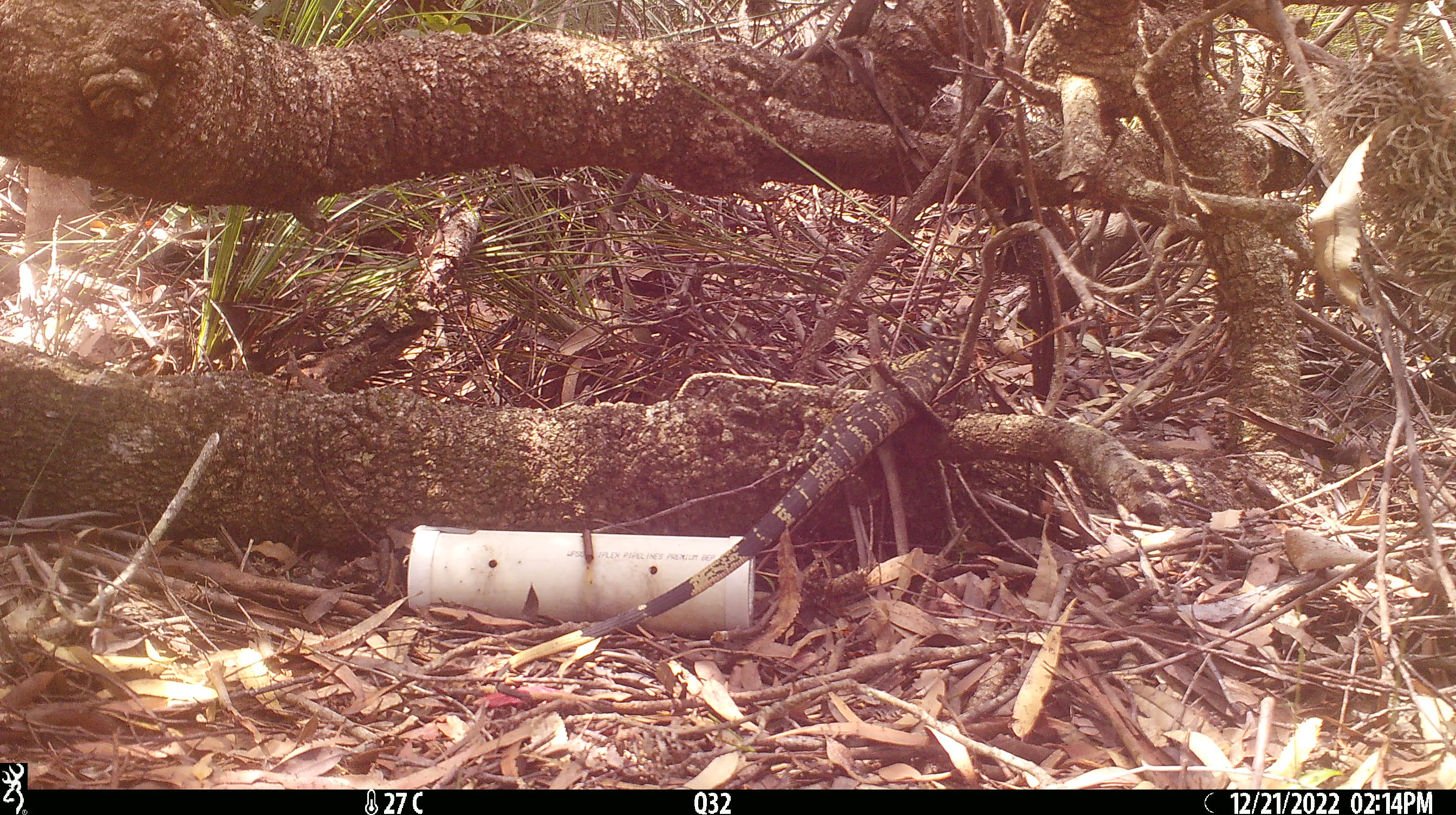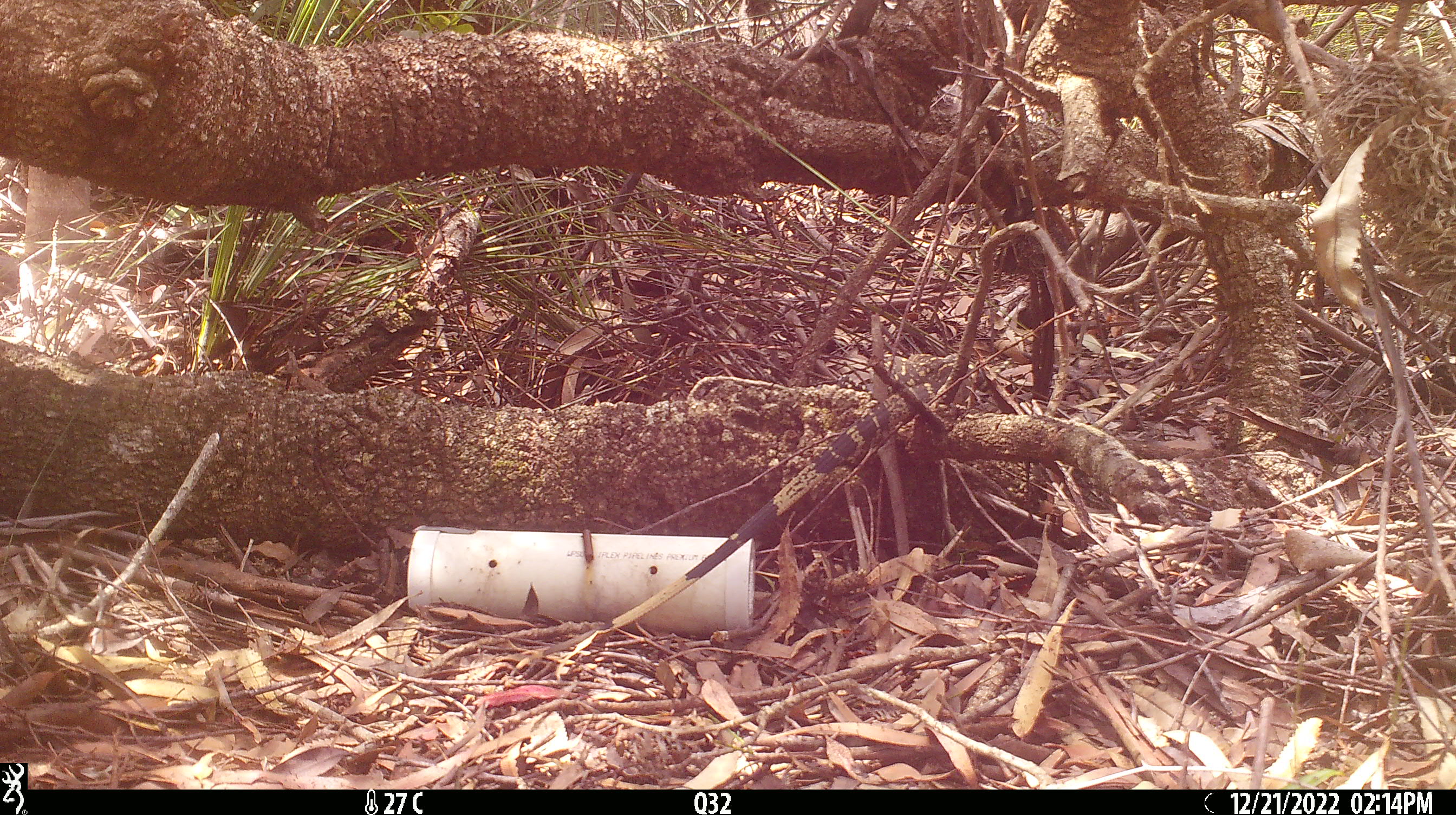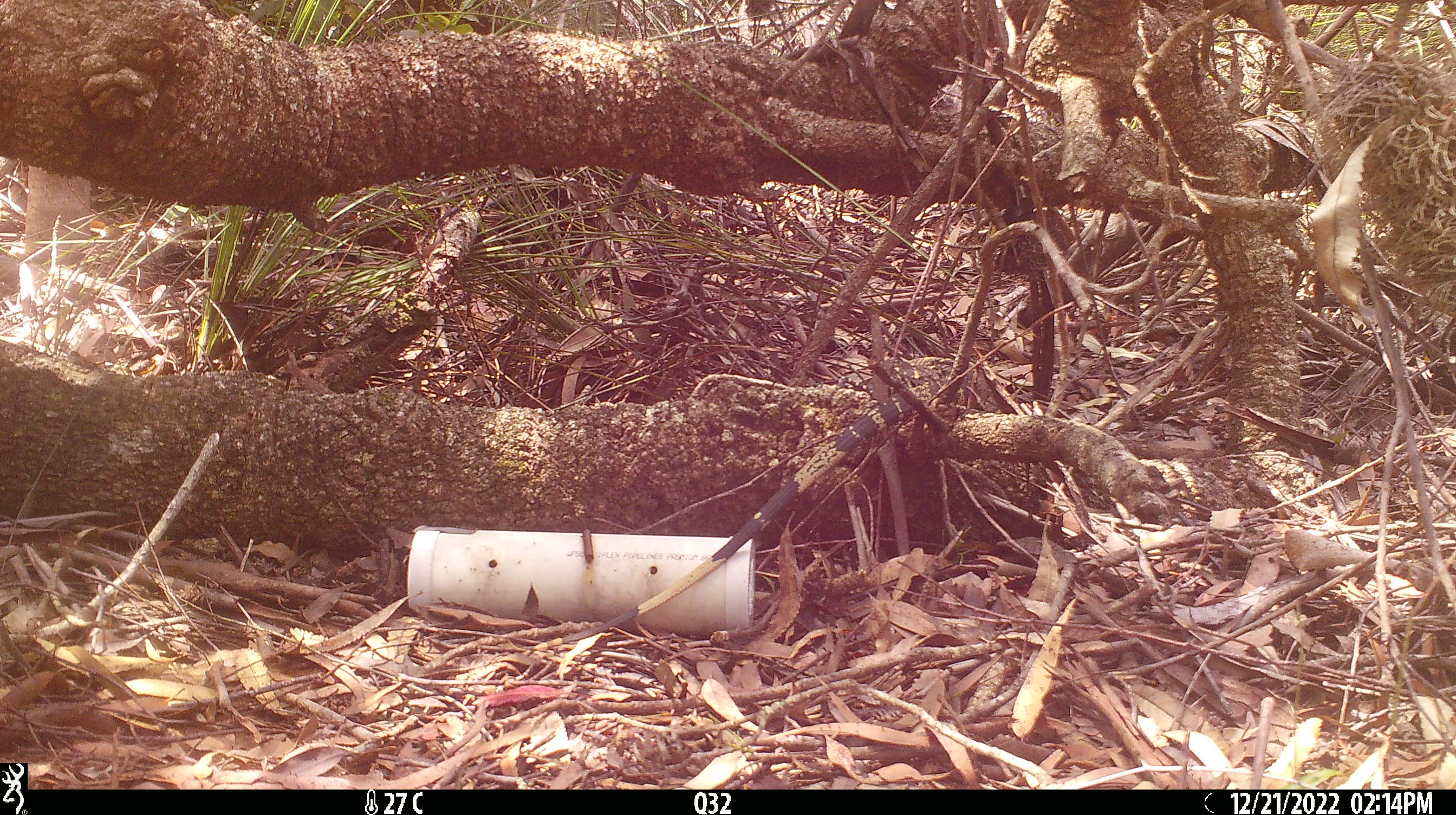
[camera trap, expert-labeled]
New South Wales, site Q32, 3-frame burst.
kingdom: Animalia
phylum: Chordata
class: Reptilia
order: Squamata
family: Varanidae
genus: Varanus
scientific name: Varanus varius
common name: lace monitor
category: goanna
Goanna (lace monitor) (Varanus varius).